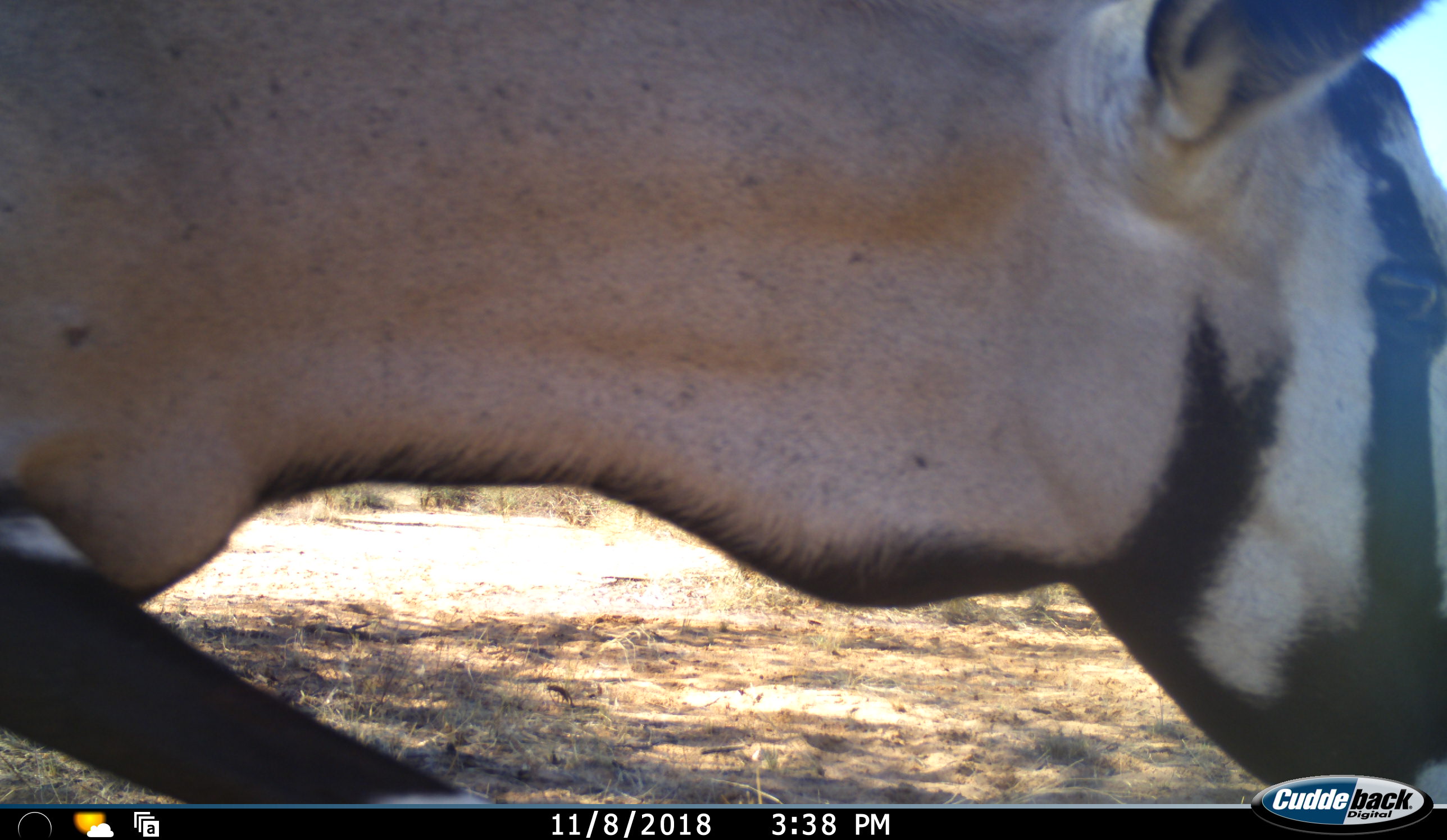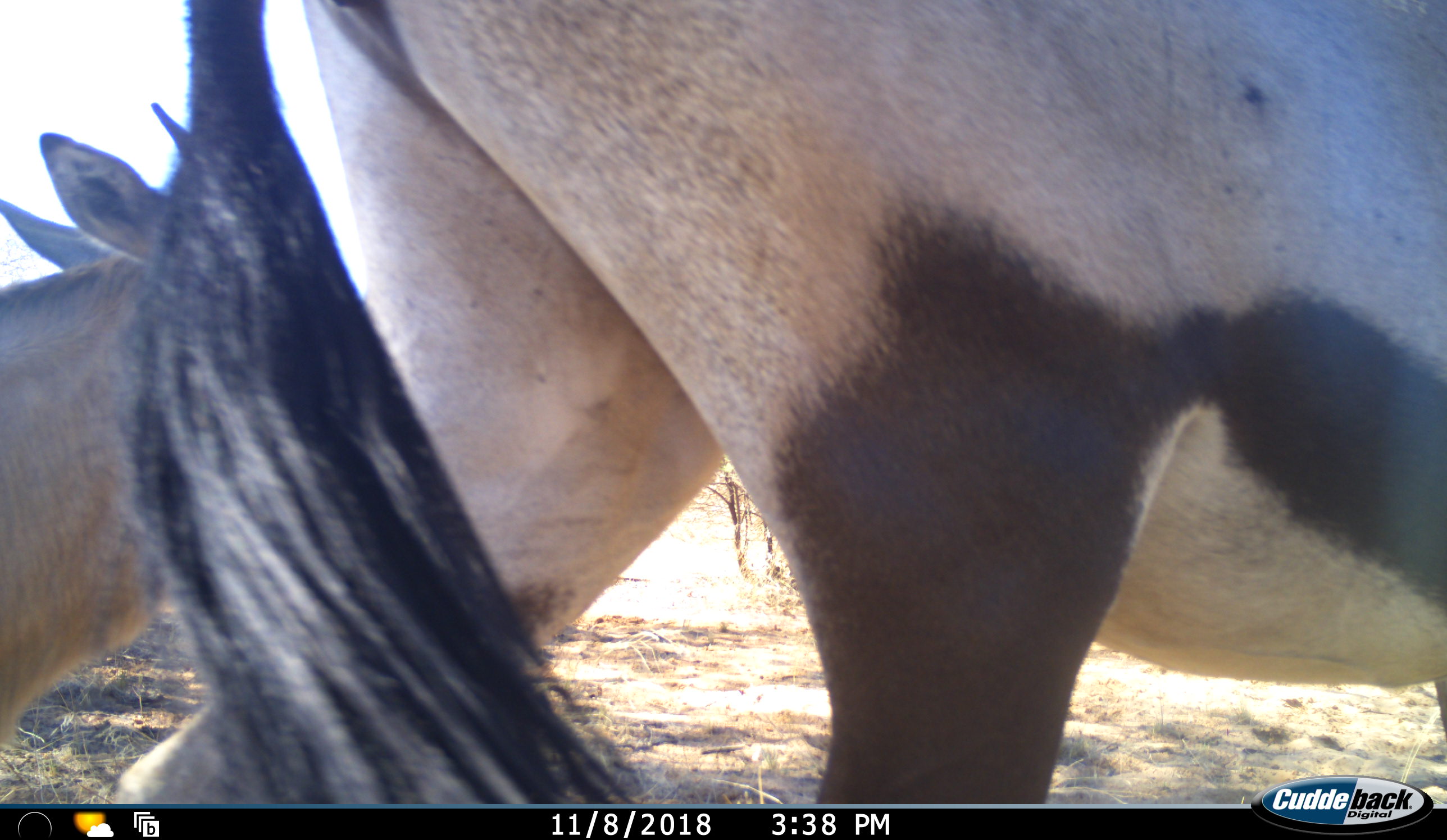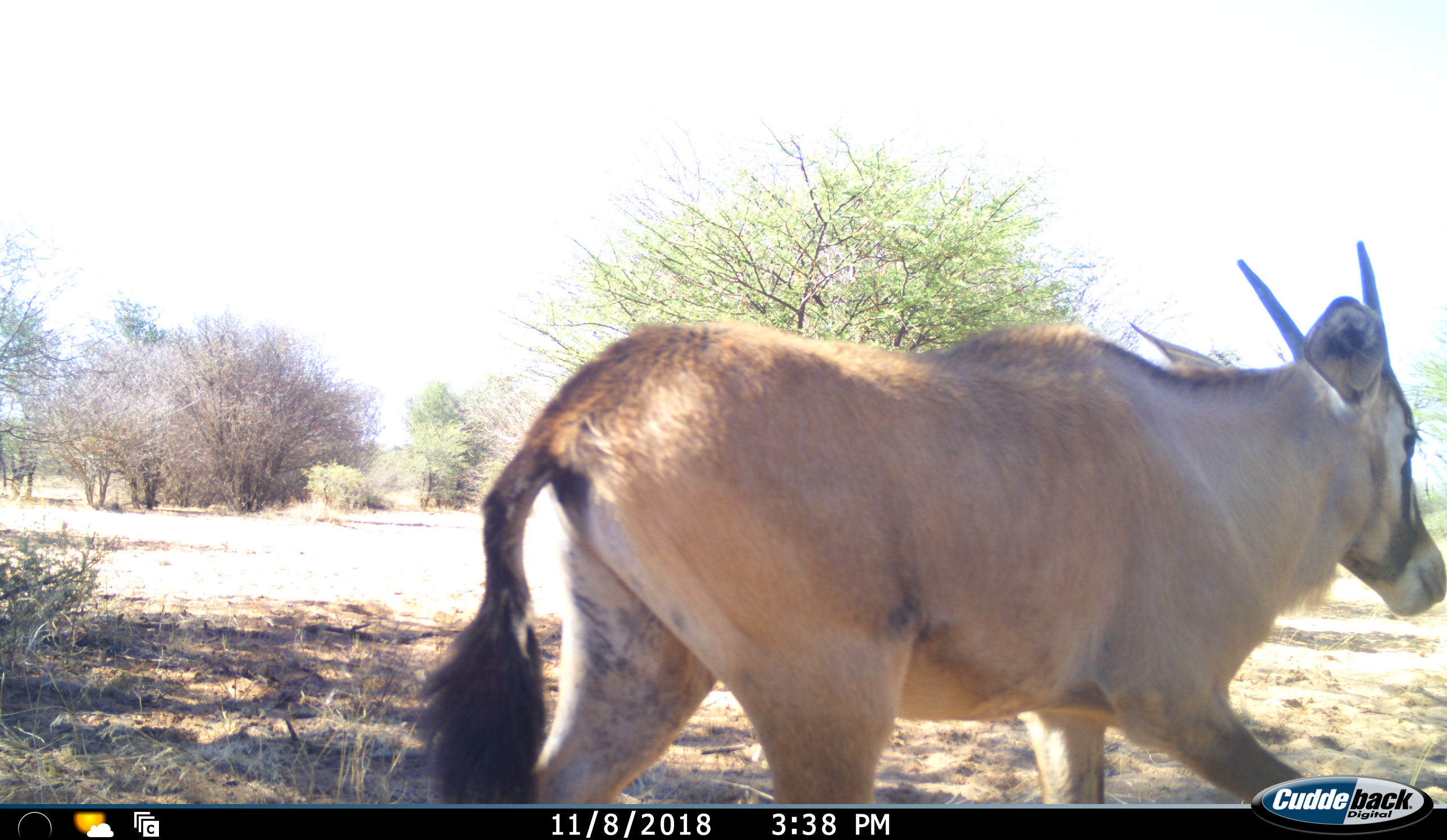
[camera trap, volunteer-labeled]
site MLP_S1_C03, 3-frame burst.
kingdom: Animalia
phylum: Chordata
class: Mammalia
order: Artiodactyla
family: Bovidae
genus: Oryx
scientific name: Oryx gazella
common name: gemsbok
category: oryx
Oryx (gemsbok) (Oryx gazella), count 2. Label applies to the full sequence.